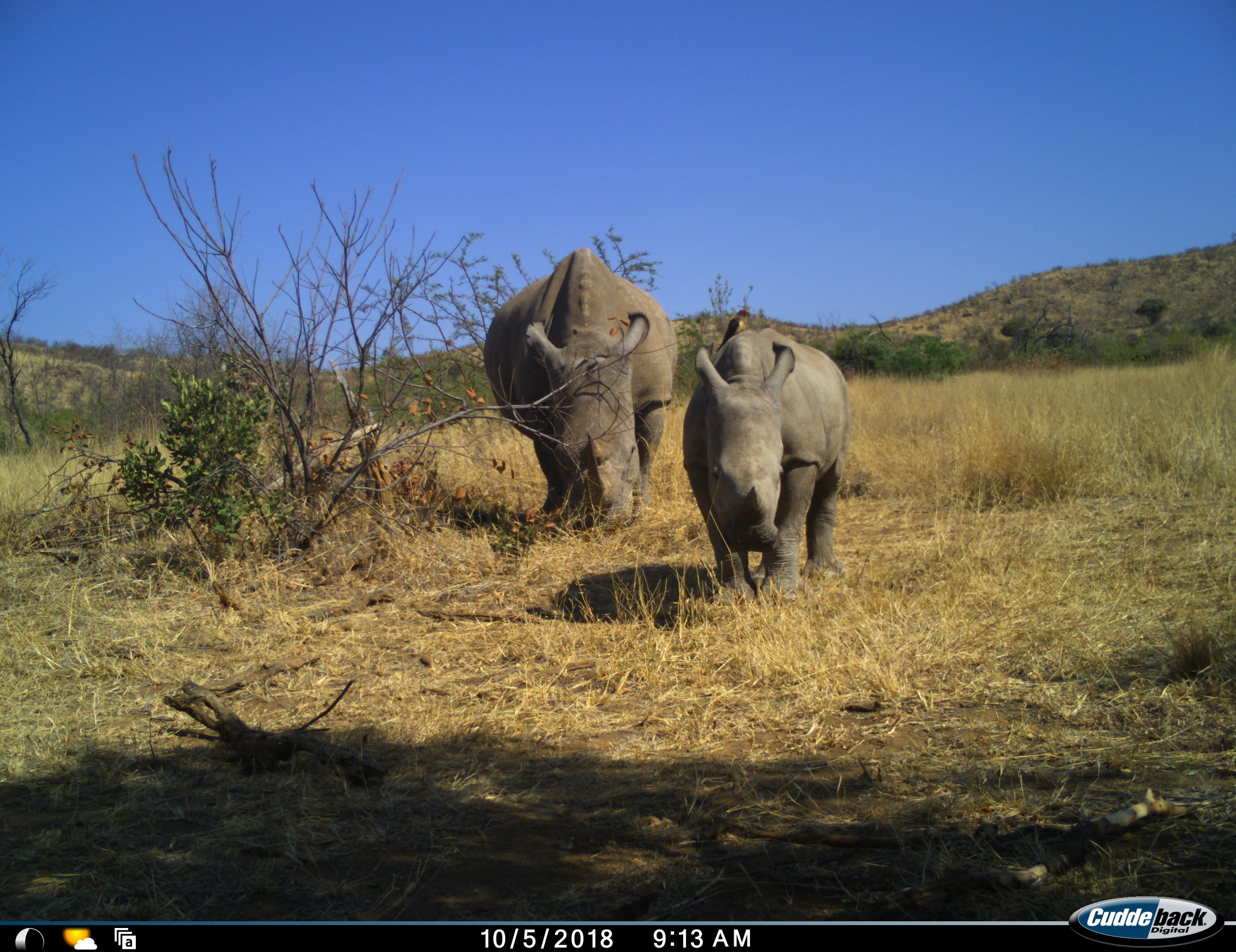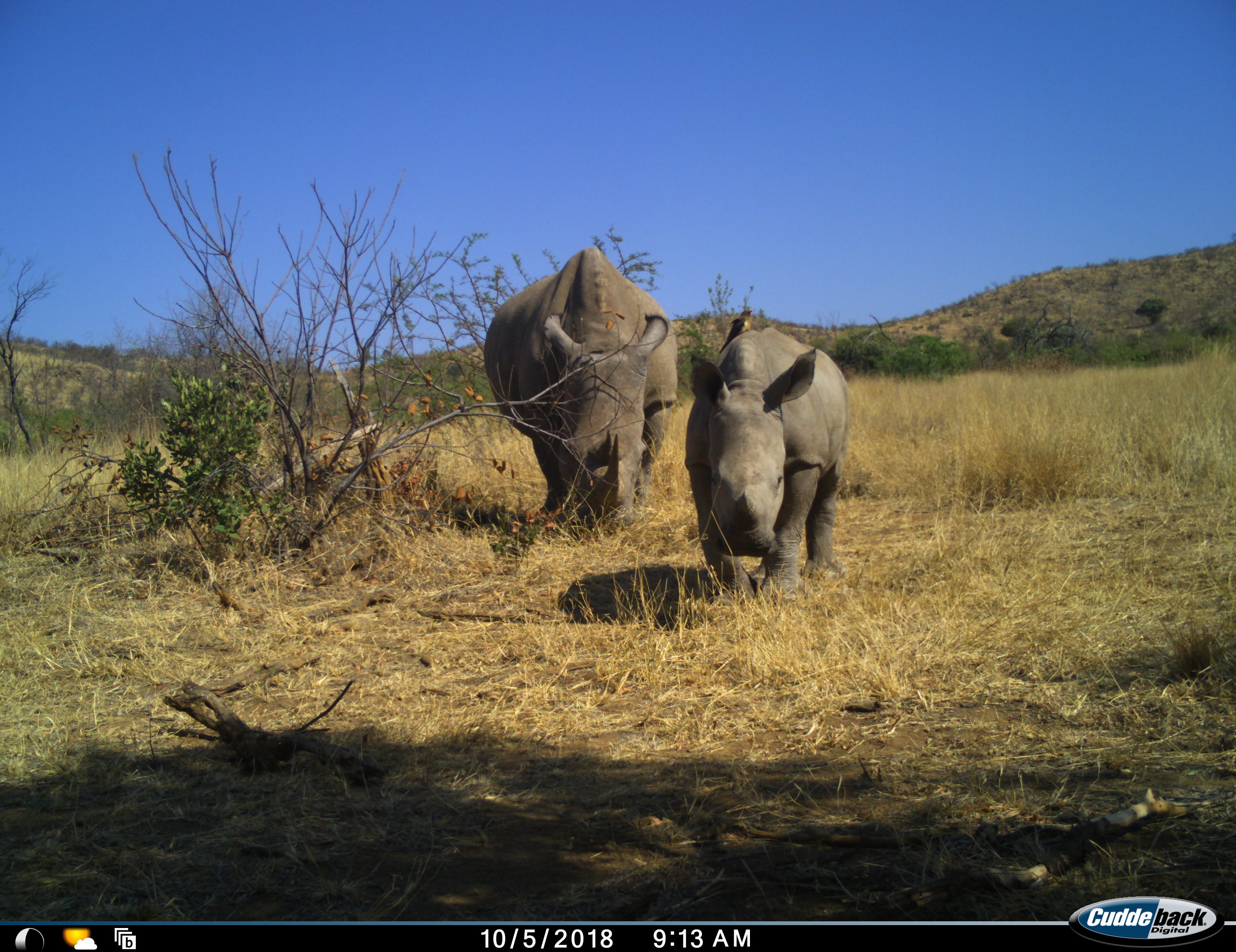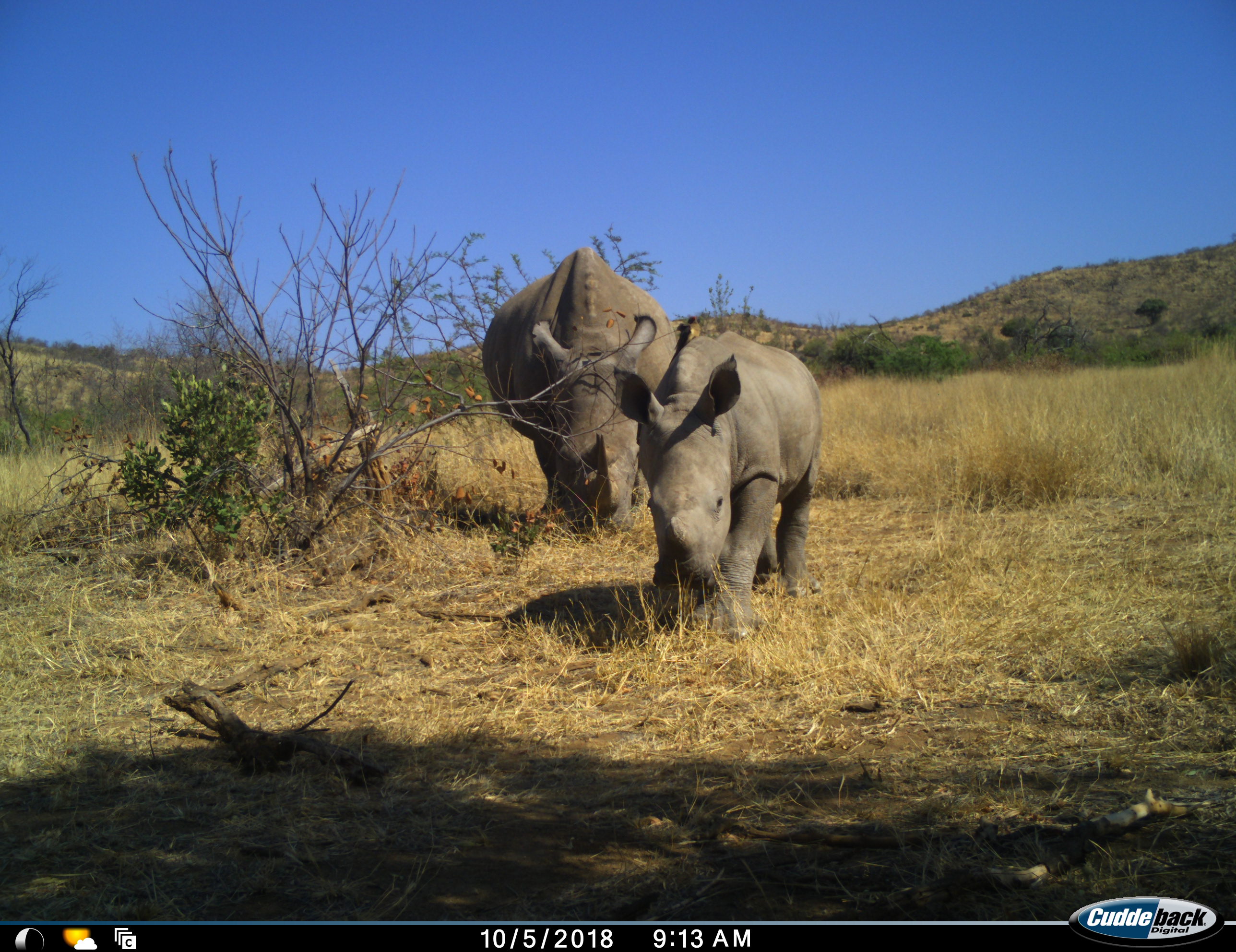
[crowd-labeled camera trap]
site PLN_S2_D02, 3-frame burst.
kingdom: Animalia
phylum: Chordata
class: Mammalia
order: Perissodactyla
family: Rhinocerotidae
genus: Ceratotherium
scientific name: Ceratotherium simum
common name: white rhinoceros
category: rhinoceroswhite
Rhinoceroswhite (white rhinoceros) (Ceratotherium simum), count 2. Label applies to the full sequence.